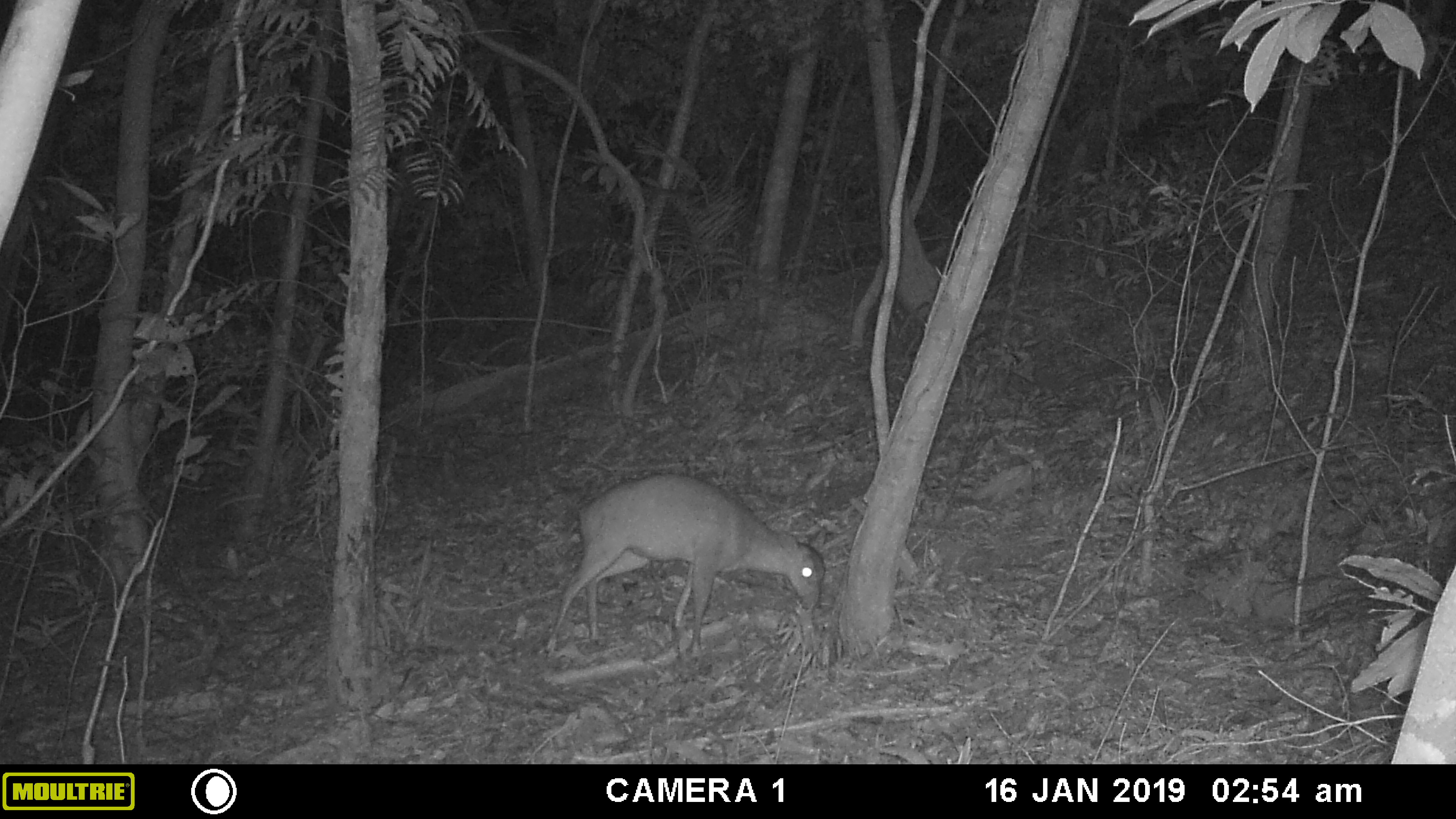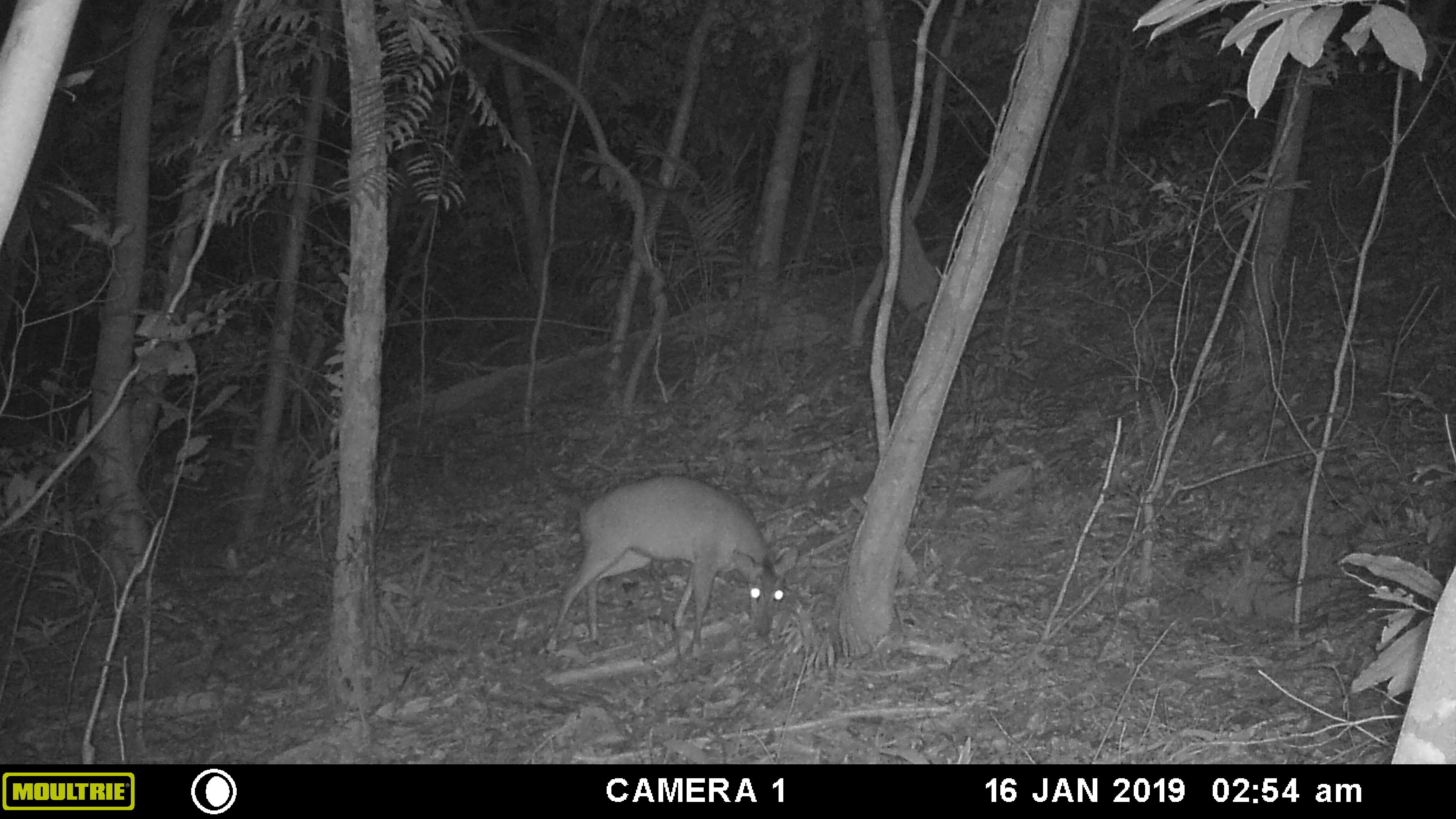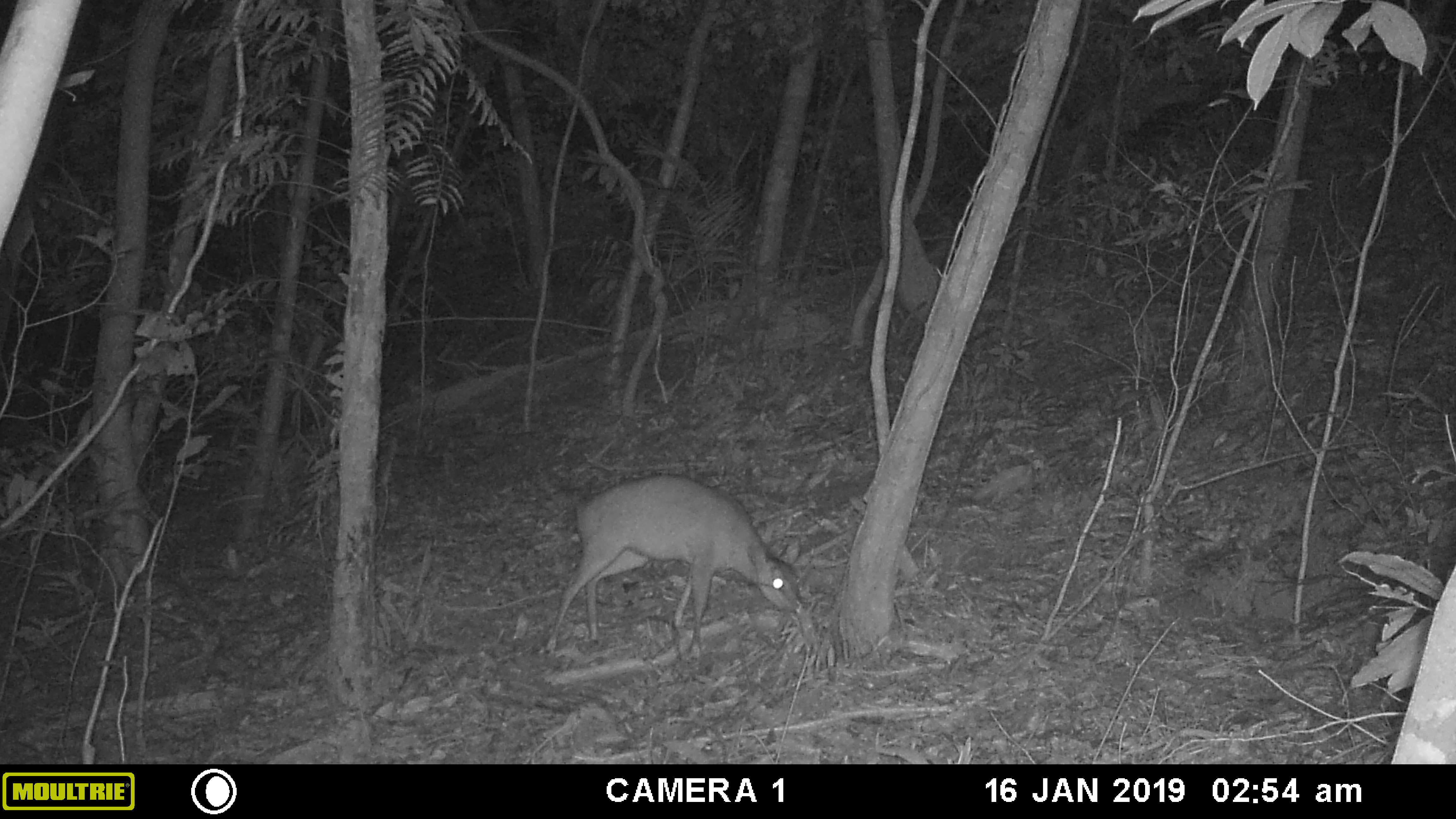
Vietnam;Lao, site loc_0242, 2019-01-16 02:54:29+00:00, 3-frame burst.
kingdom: Animalia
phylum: Chordata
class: Mammalia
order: Artiodactyla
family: Cervidae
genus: Muntiacus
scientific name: Muntiacus vuquangensis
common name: large-antlered muntjac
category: large antlered muntjac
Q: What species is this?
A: Large antlered muntjac (large-antlered muntjac) (Muntiacus vuquangensis).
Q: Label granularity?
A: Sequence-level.